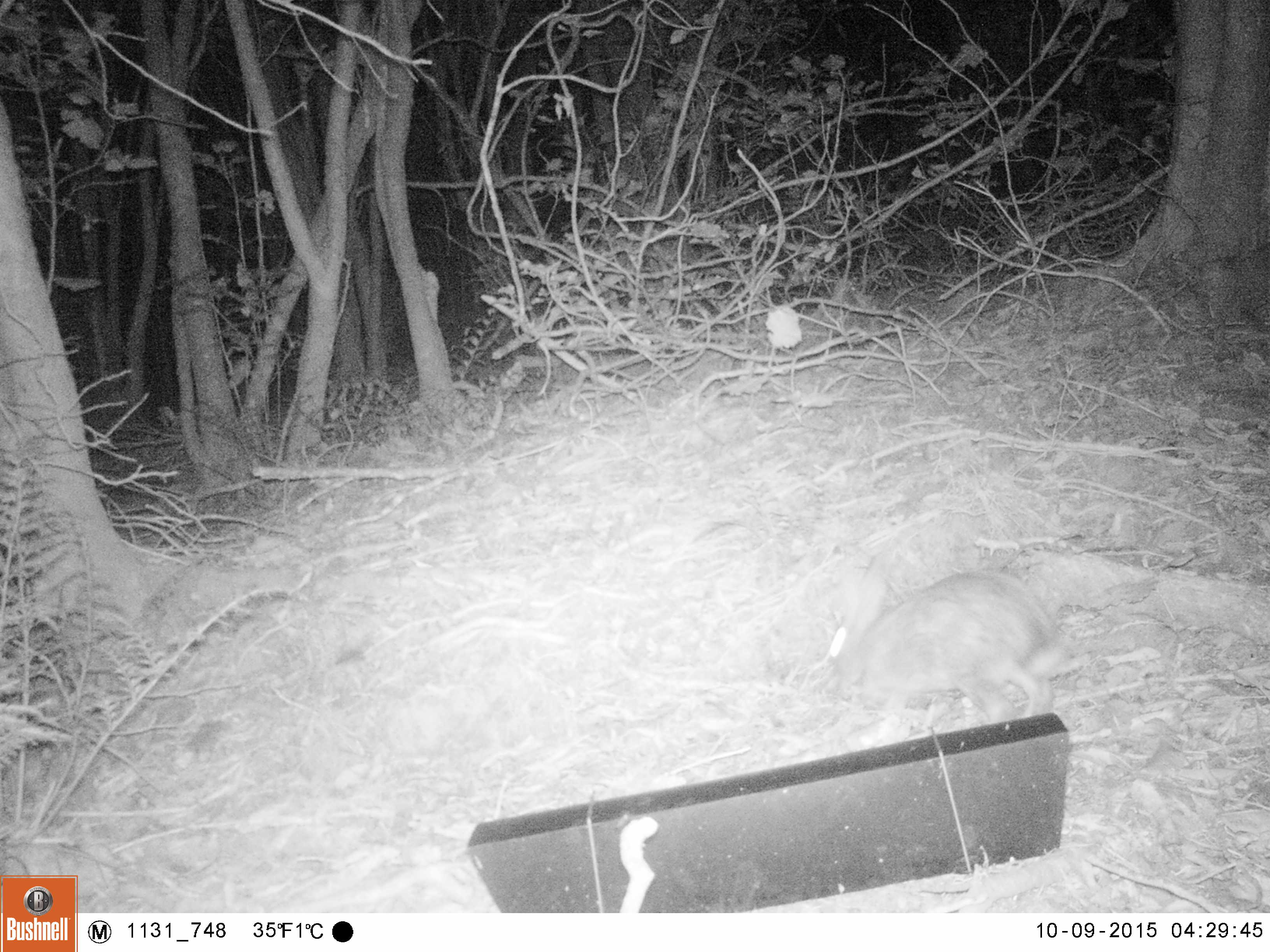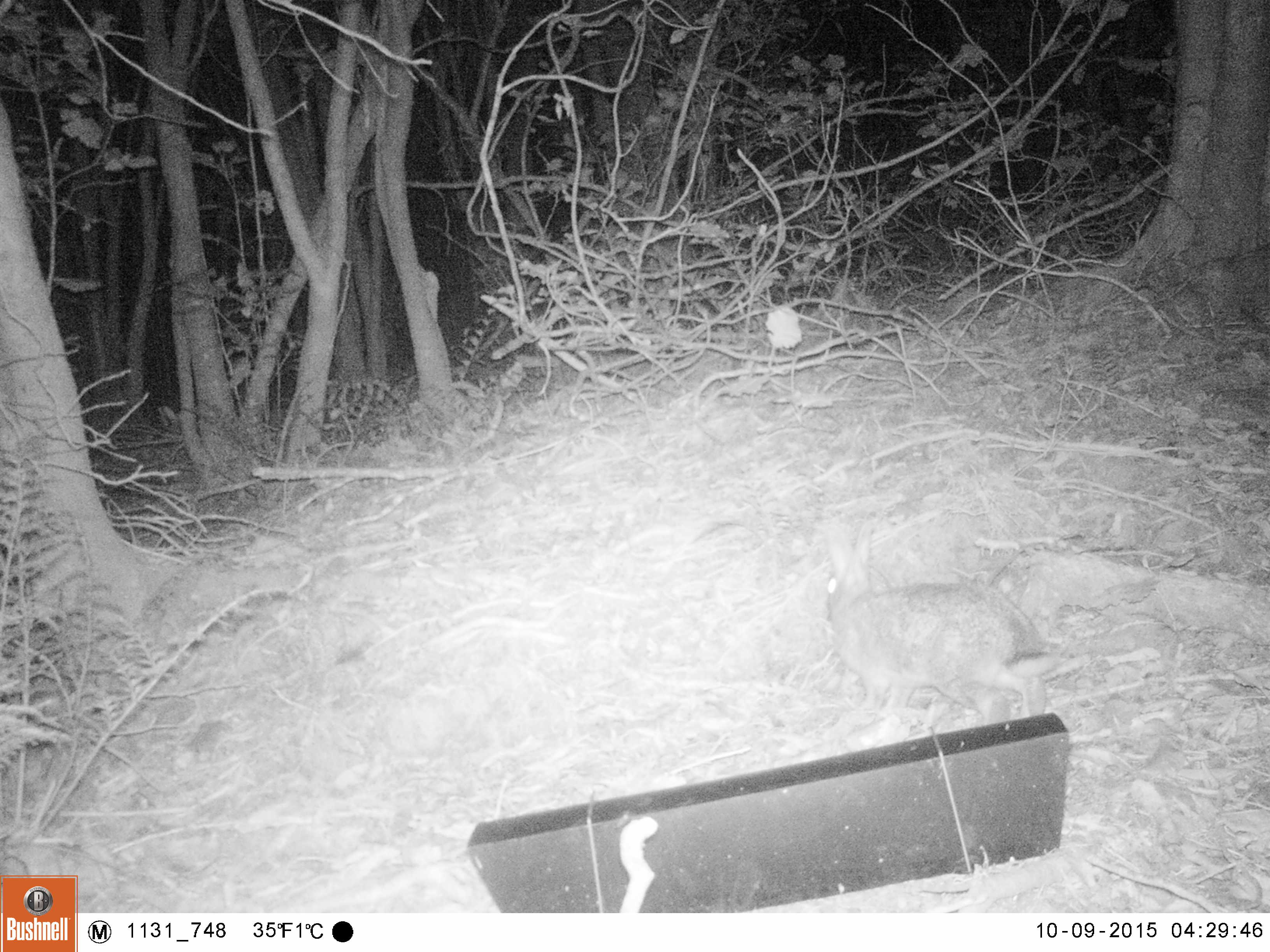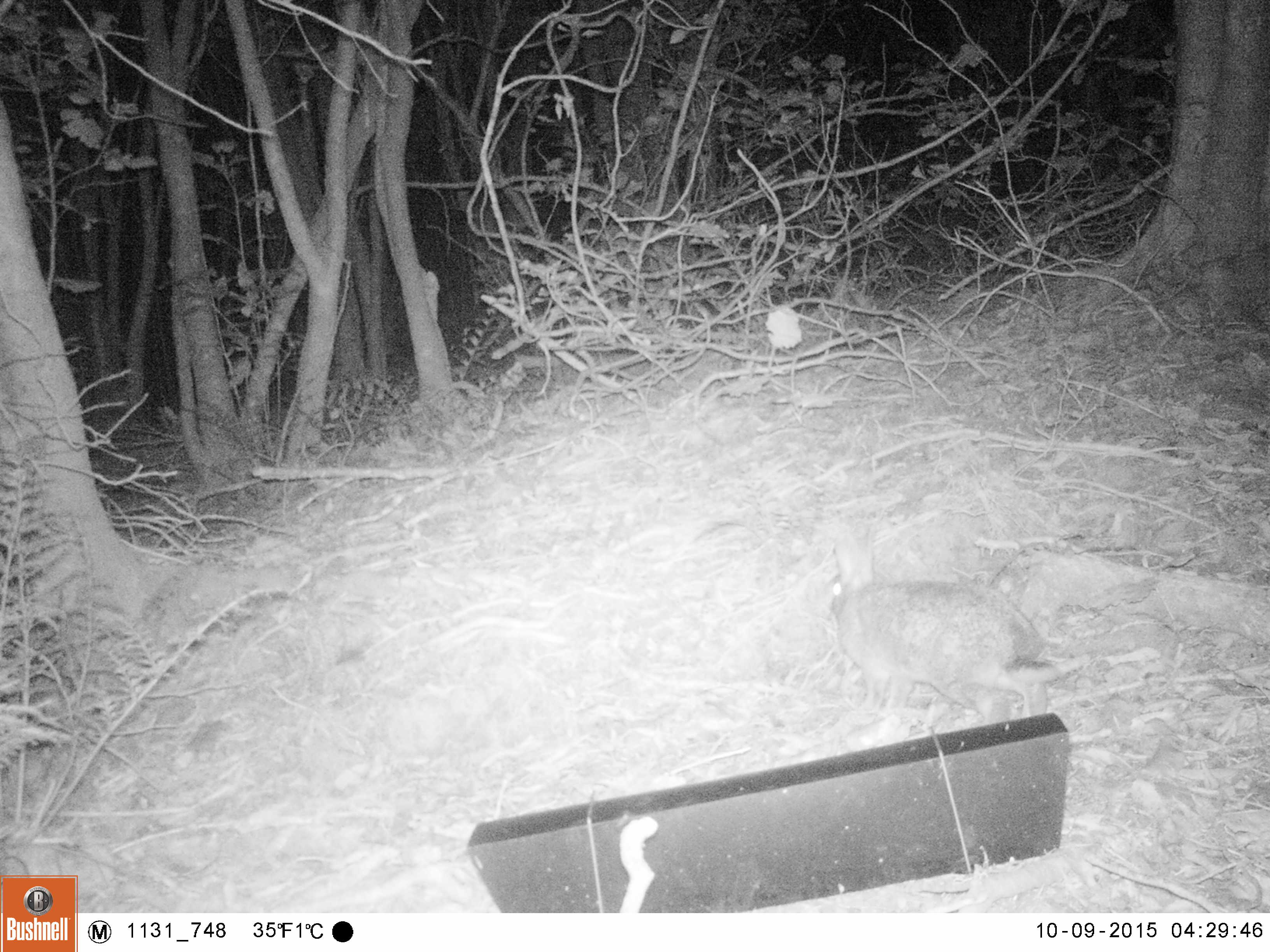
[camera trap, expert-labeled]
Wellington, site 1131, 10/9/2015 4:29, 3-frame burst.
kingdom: Animalia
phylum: Chordata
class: Mammalia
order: Lagomorpha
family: Leporidae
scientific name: Leporidae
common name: rabbit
Rabbit (Leporidae).